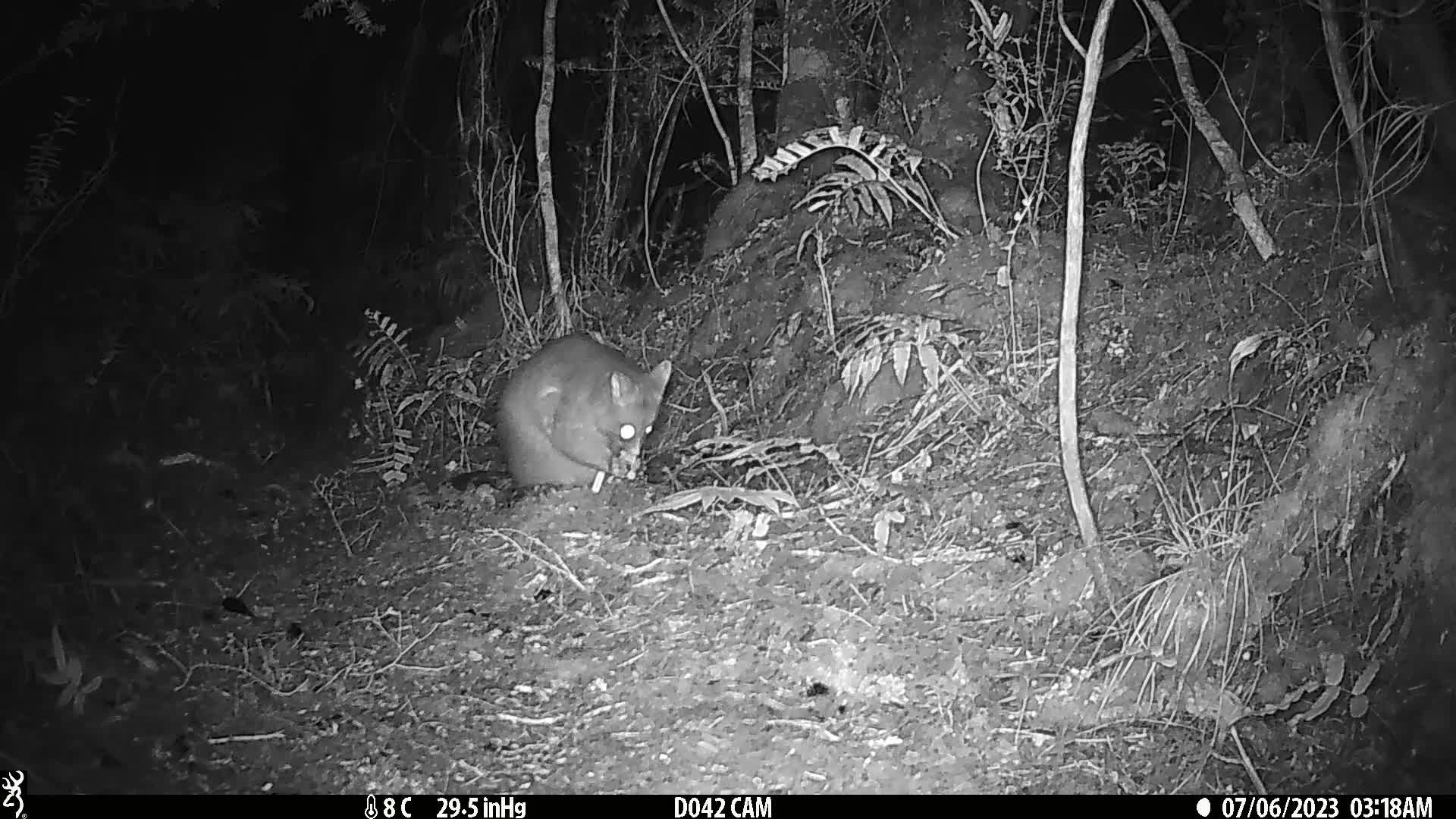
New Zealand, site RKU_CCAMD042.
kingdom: Animalia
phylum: Chordata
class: Mammalia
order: Diprotodontia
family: Phalangeridae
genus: Trichosurus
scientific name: Trichosurus vulpecula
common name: common brushtail possum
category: possum